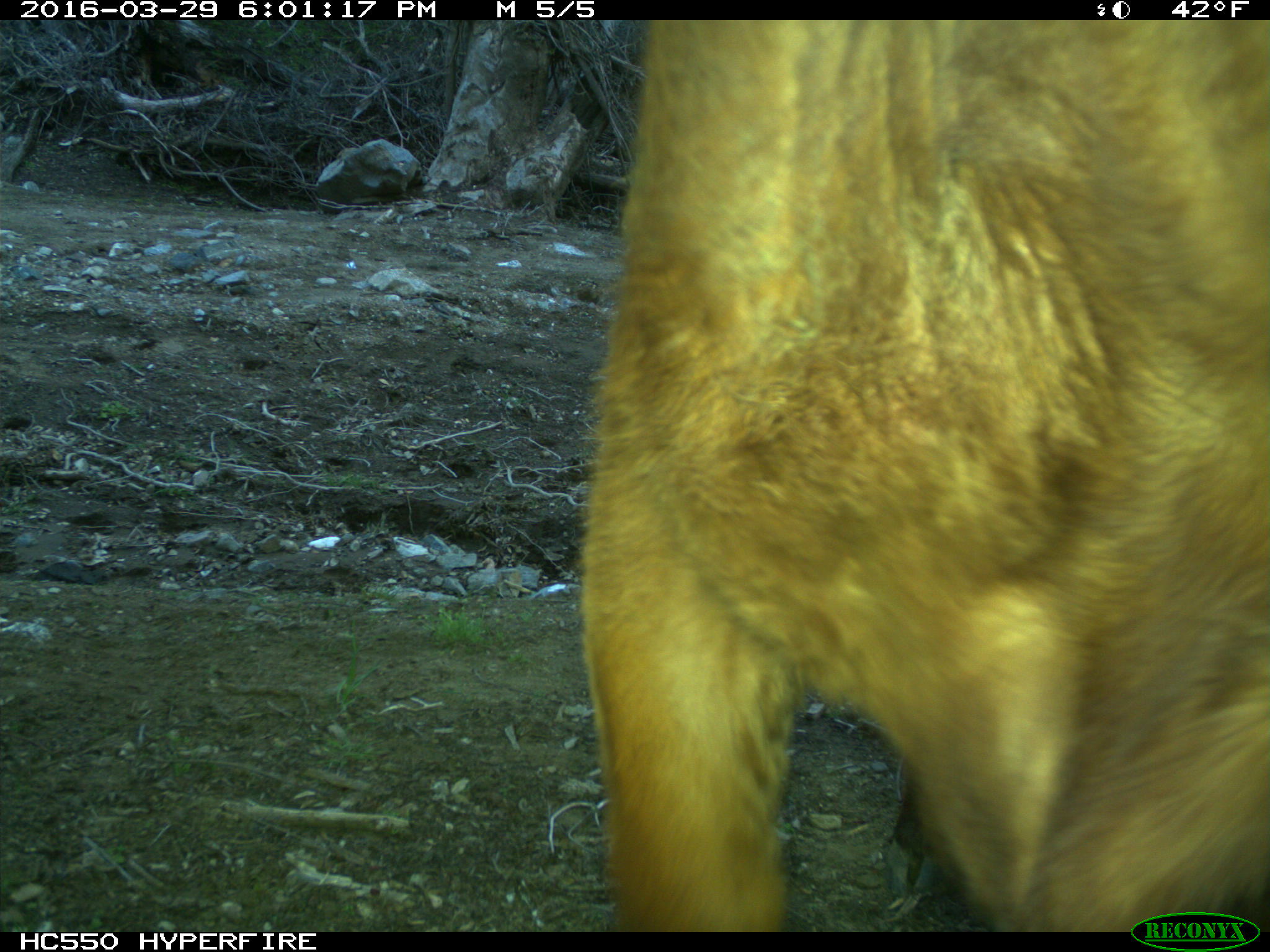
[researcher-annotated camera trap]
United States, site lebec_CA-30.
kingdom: Animalia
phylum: Chordata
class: Mammalia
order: Artiodactyla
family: Bovidae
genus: Bos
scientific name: Bos taurus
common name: domestic cow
Bos taurus (domestic cow).